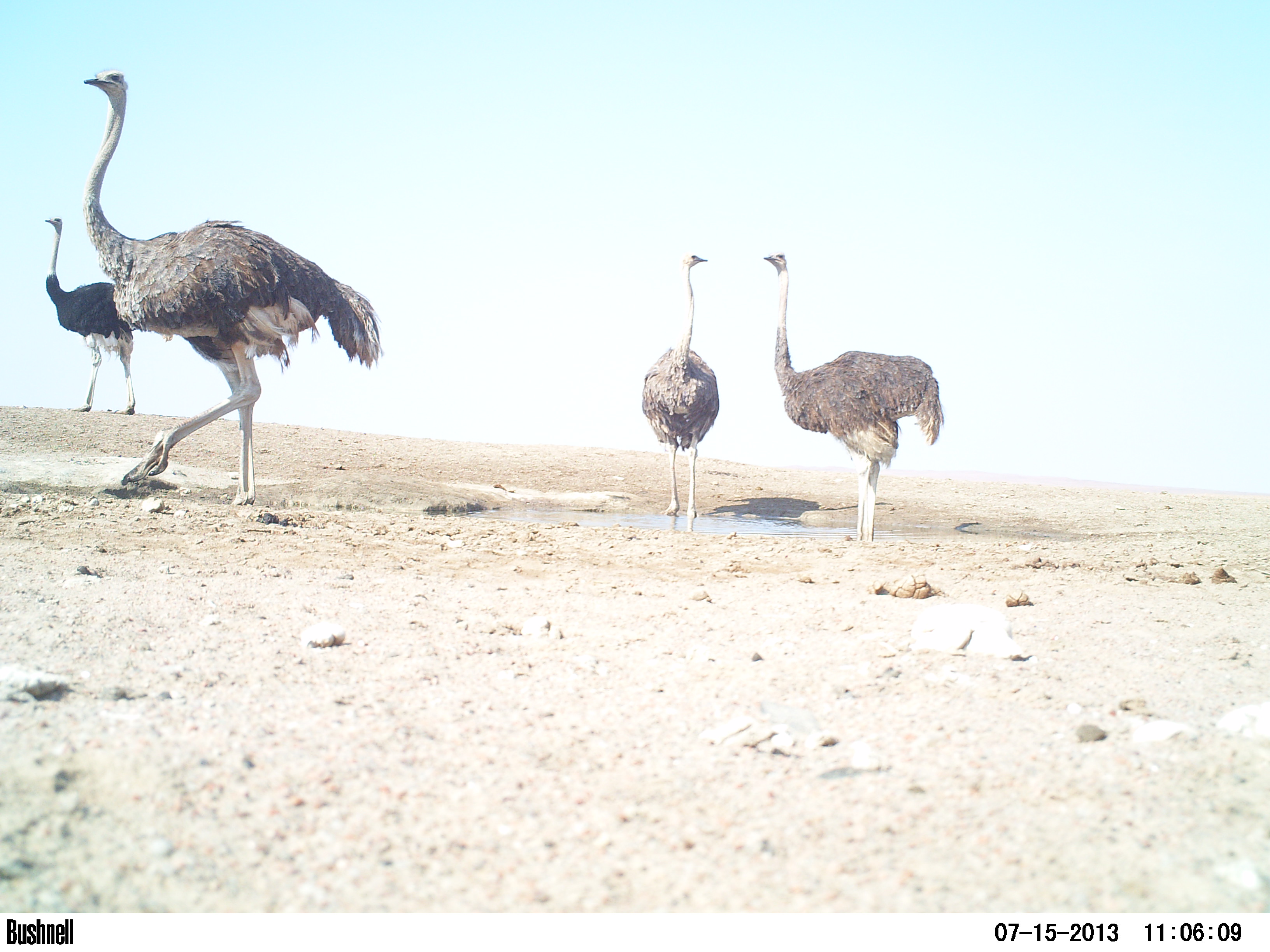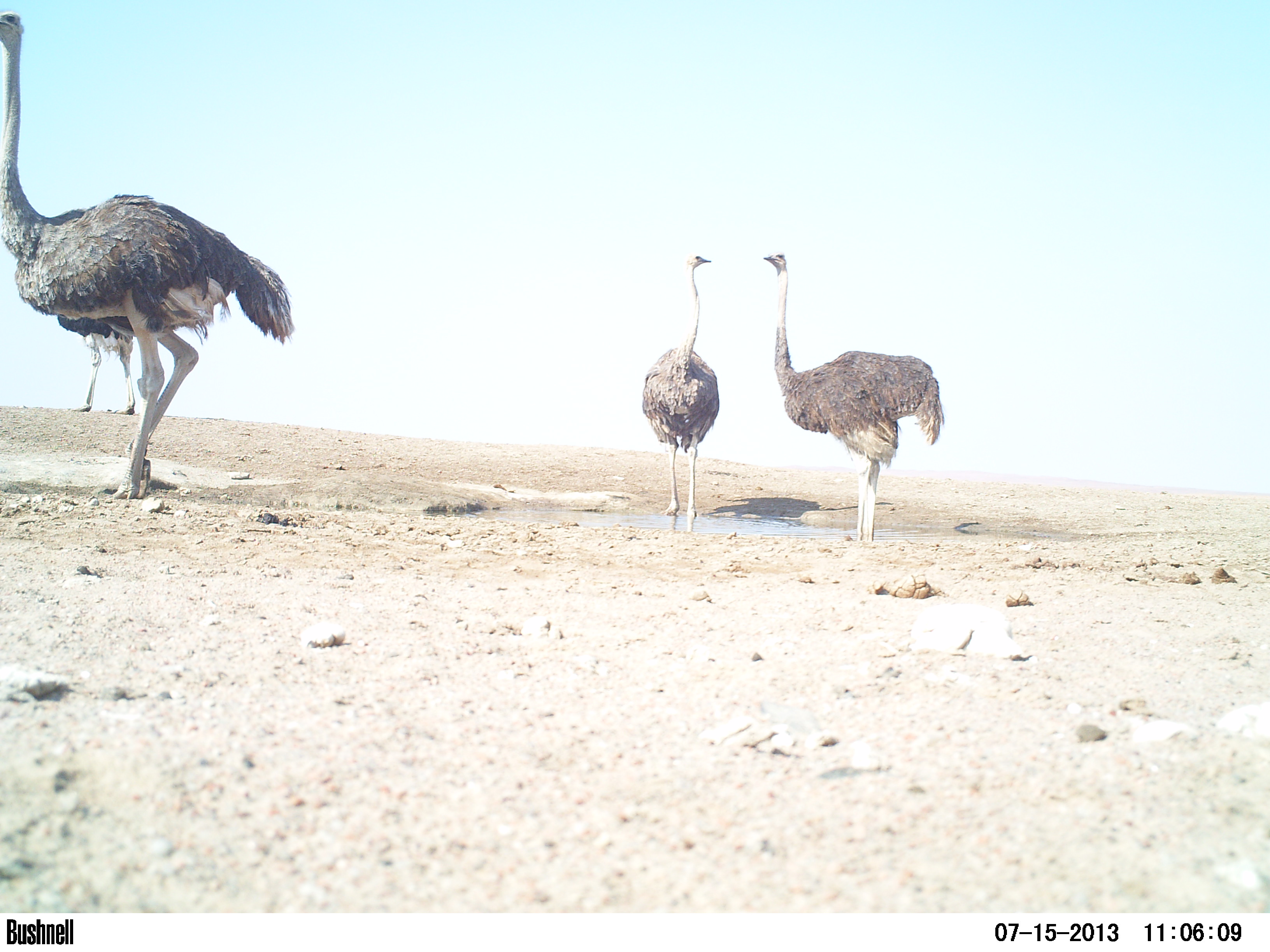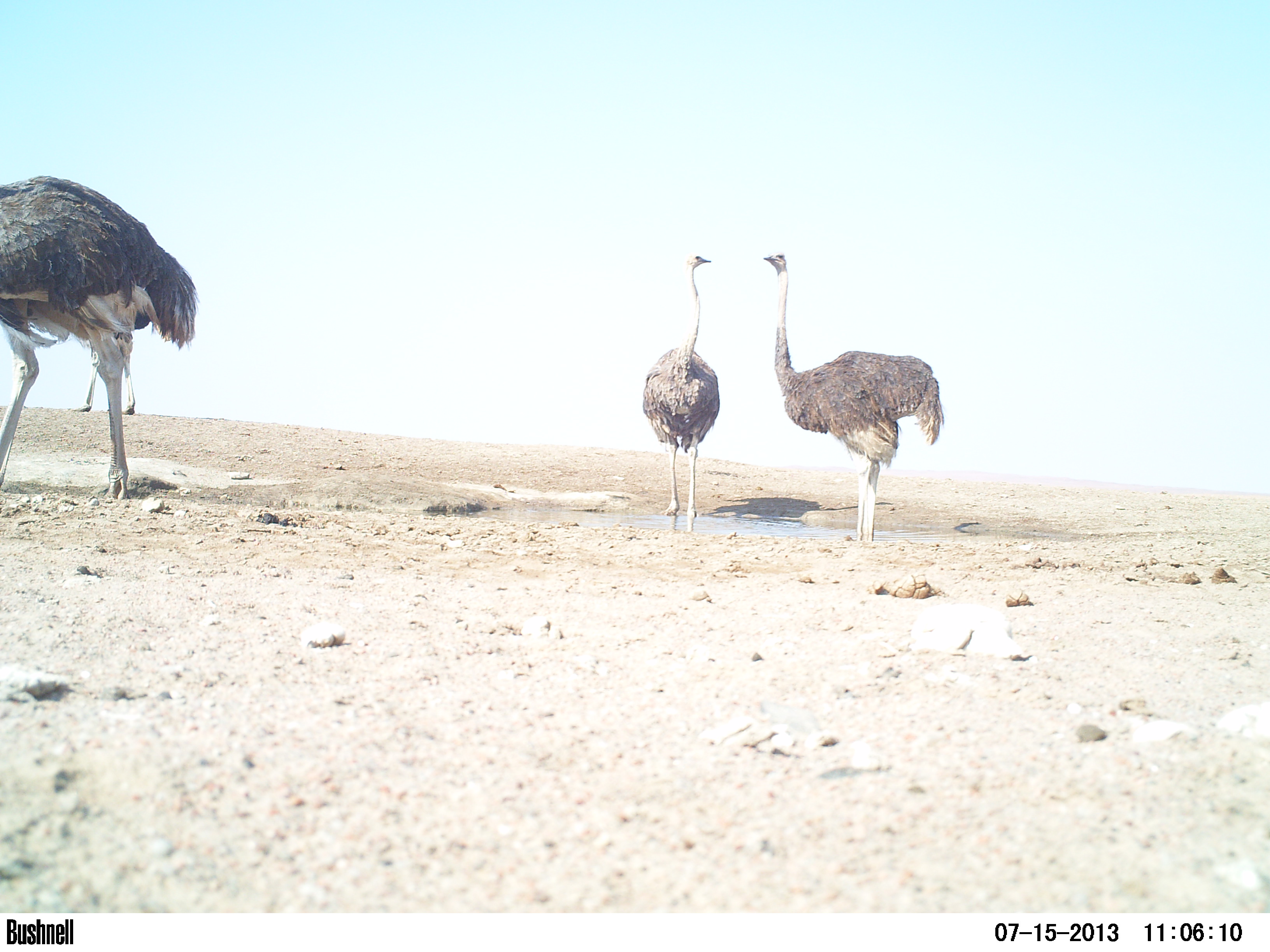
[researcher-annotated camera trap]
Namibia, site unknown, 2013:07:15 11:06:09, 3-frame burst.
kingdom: Animalia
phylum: Chordata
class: Aves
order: Struthioniformes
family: Struthionidae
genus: Struthio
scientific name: Struthio camelus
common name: common ostrich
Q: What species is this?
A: Struthio camelus (common ostrich).